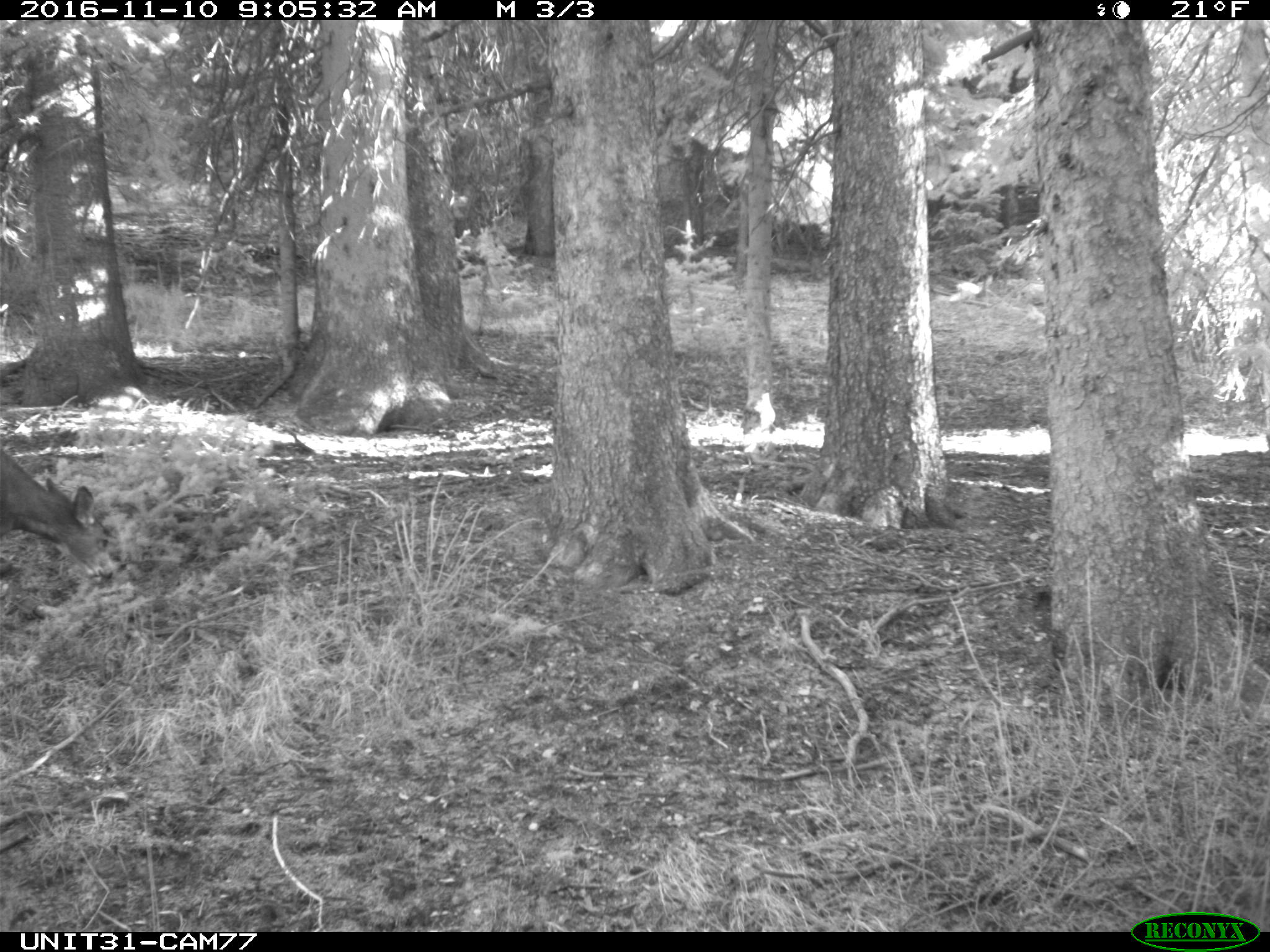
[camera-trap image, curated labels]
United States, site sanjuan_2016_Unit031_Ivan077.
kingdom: Animalia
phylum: Chordata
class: Mammalia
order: Artiodactyla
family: Cervidae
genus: Odocoileus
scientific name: Odocoileus hemionus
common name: mule deer